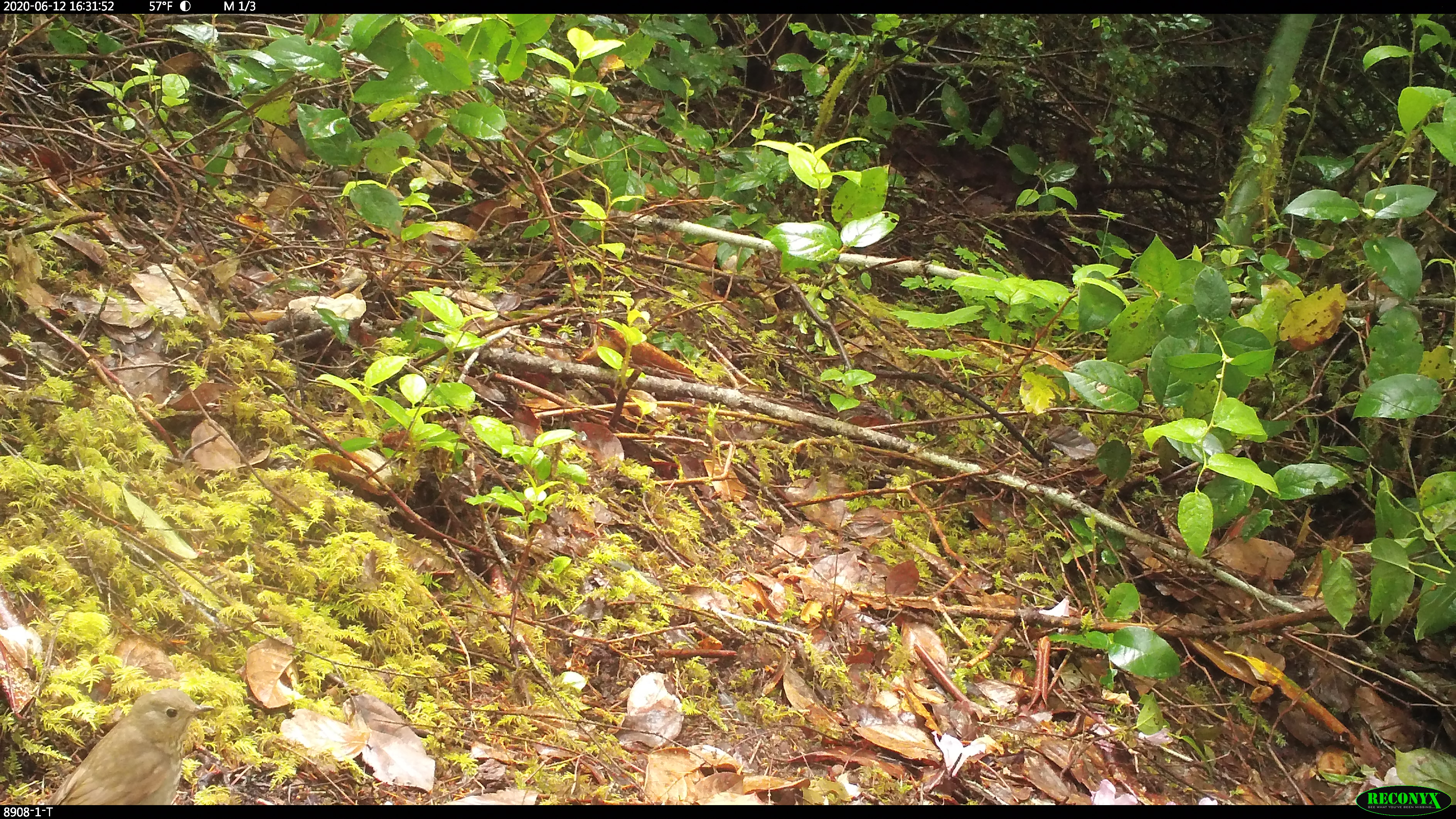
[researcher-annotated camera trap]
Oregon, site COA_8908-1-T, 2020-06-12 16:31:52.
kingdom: Animalia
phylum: Chordata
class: Aves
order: Passeriformes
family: Turdidae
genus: Catharus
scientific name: Catharus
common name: brown thrushes and nightingale-thrushes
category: catharus species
Catharus species (brown thrushes and nightingale-thrushes) (Catharus).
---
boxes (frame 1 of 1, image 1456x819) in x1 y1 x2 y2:
catharus species: 48 684 216 800